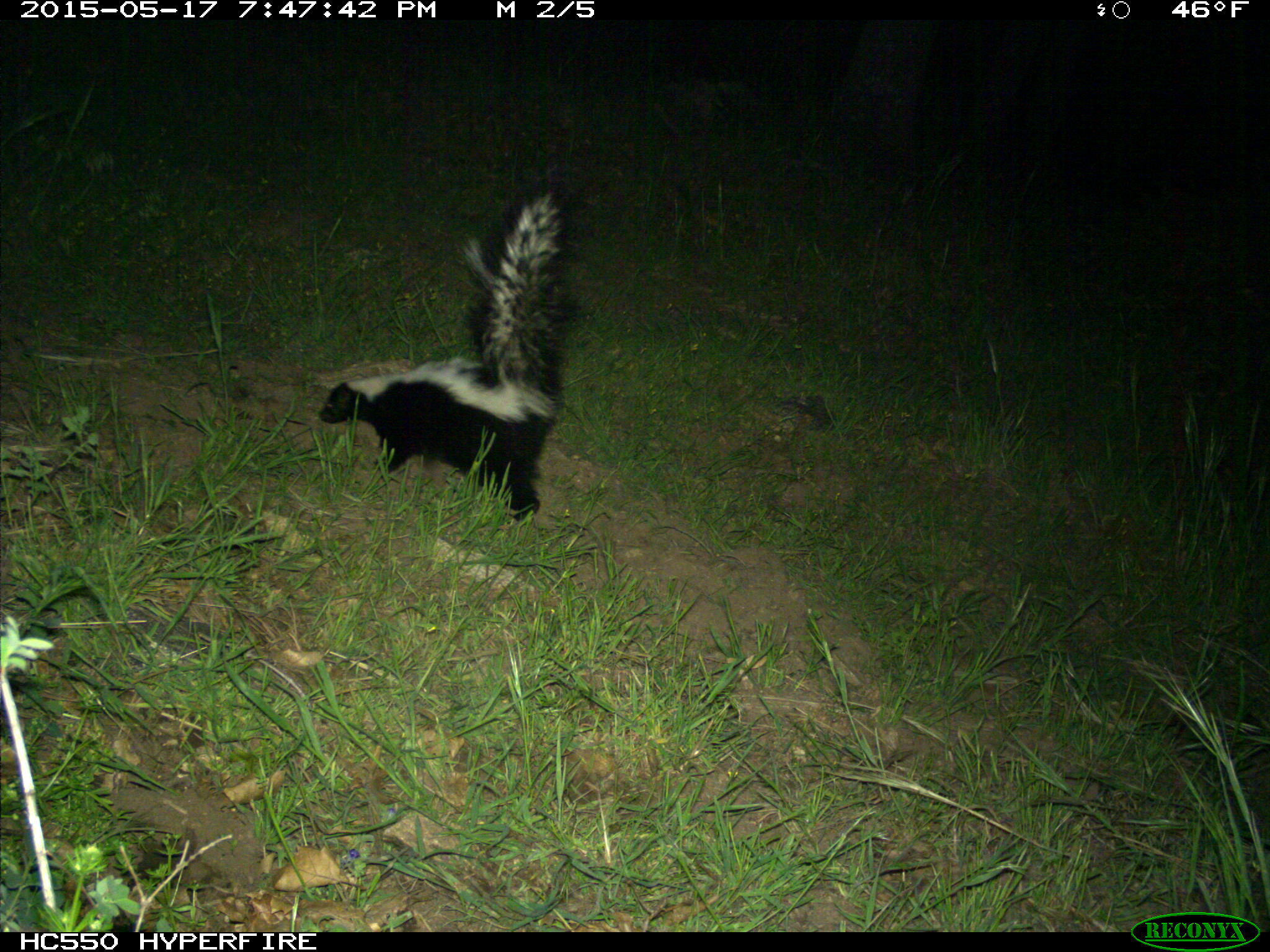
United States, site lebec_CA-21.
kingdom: Animalia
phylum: Chordata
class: Mammalia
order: Carnivora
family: Mephitidae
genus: Mephitis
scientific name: Mephitis mephitis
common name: striped skunk